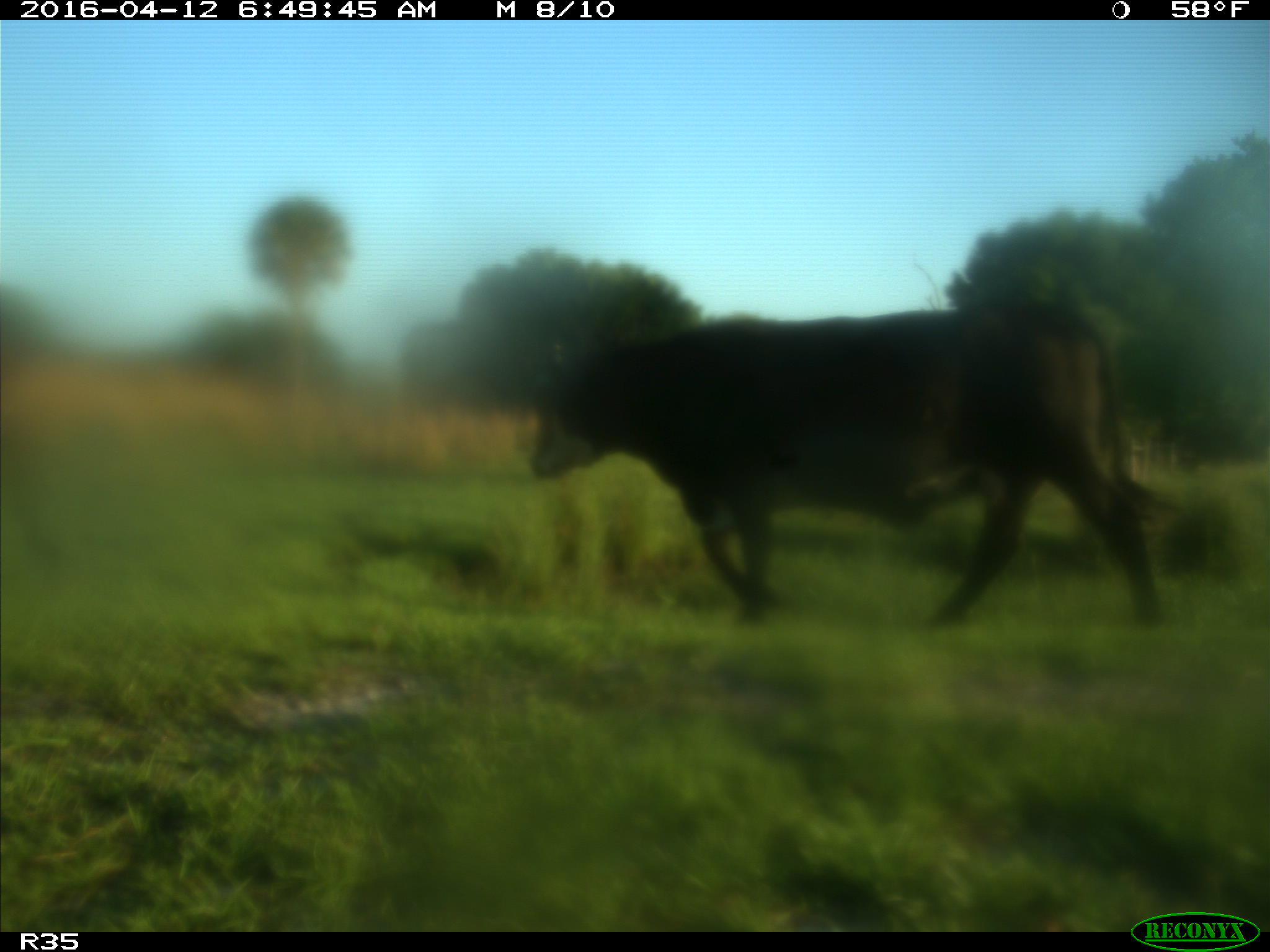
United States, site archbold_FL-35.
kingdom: Animalia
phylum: Chordata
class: Mammalia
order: Artiodactyla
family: Bovidae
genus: Bos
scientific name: Bos taurus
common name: domestic cow